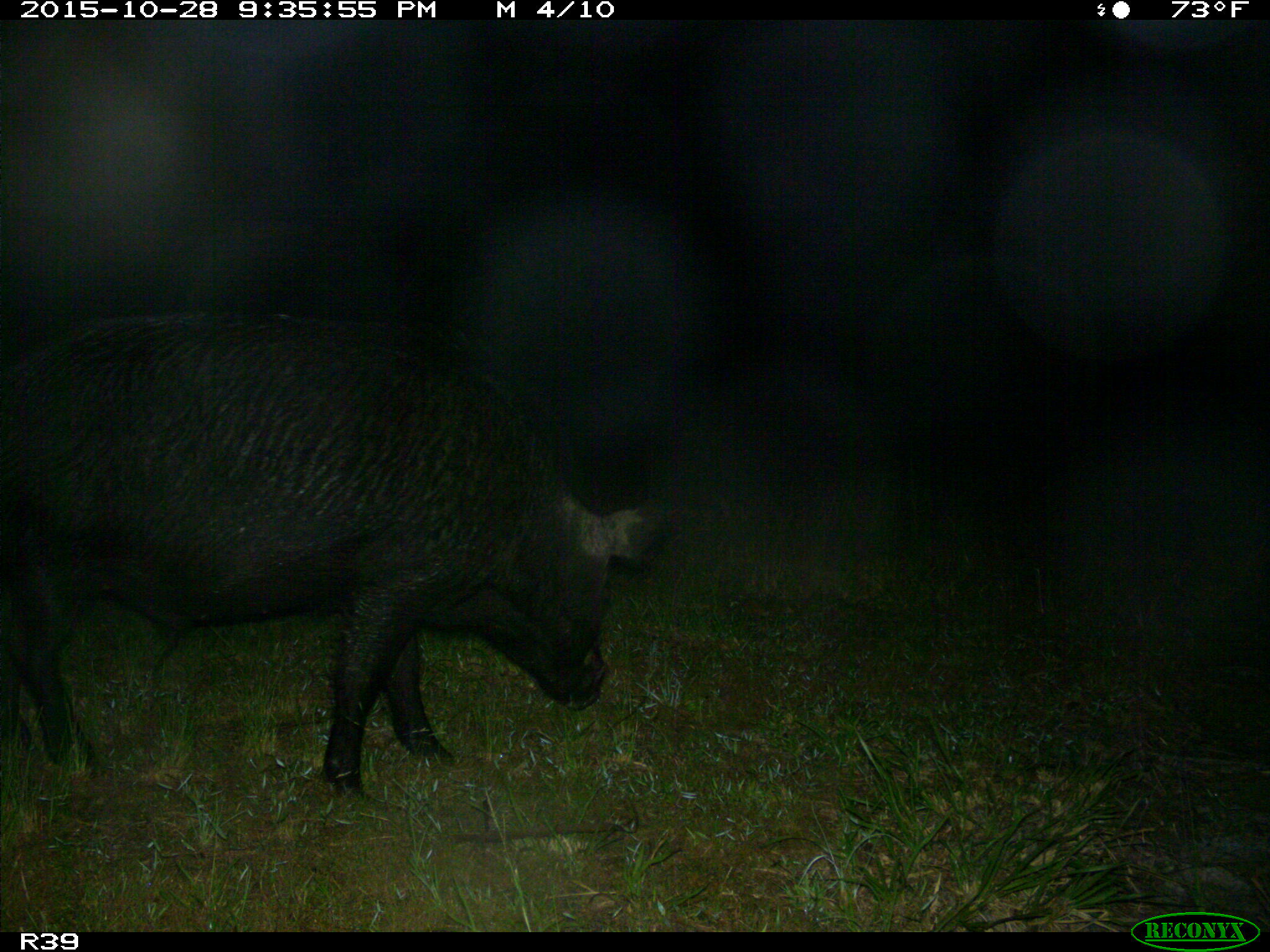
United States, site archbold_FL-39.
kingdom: Animalia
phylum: Chordata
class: Mammalia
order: Artiodactyla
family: Suidae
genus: Sus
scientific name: Sus scrofa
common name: wild boar